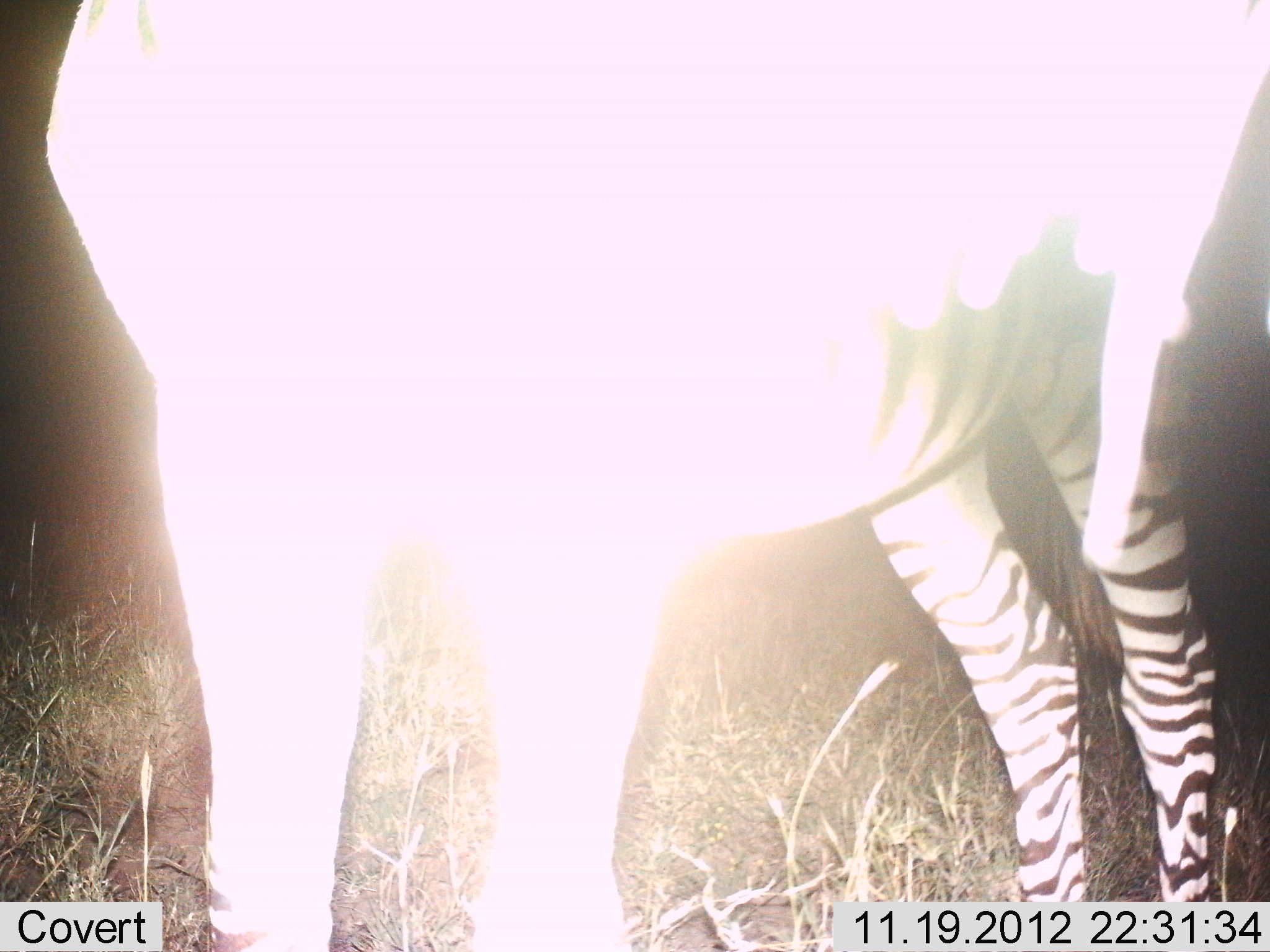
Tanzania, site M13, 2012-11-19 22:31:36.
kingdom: Animalia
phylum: Chordata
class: Mammalia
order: Perissodactyla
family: Equidae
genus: Equus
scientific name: Equus quagga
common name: plains zebra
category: zebra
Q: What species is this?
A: Zebra (plains zebra) (Equus quagga).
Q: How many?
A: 1.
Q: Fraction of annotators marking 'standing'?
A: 100%.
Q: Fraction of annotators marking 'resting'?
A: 0%.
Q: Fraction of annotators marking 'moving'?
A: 0%.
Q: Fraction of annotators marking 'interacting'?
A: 0%.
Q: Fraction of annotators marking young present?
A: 0%.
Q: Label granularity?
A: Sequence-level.